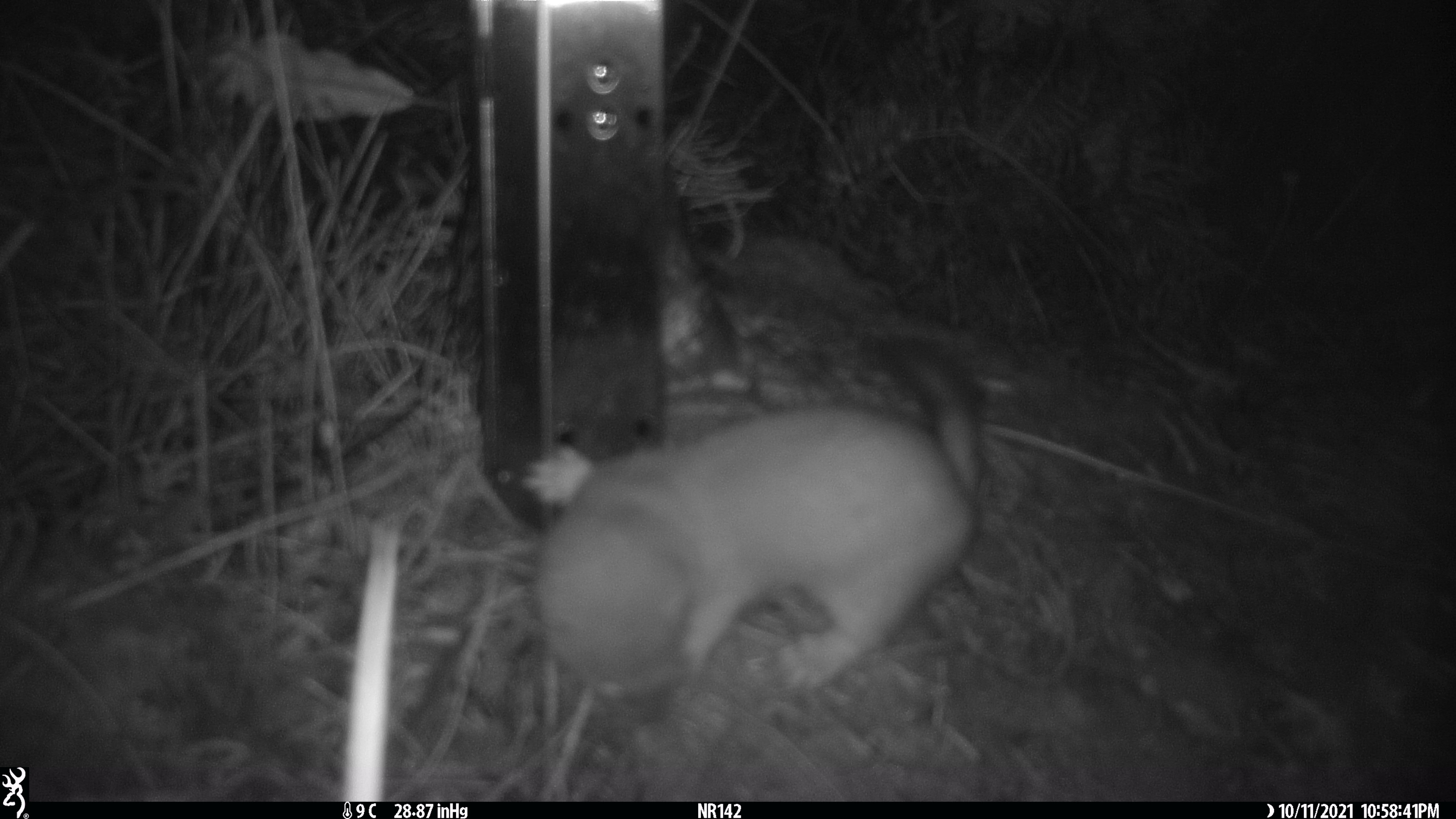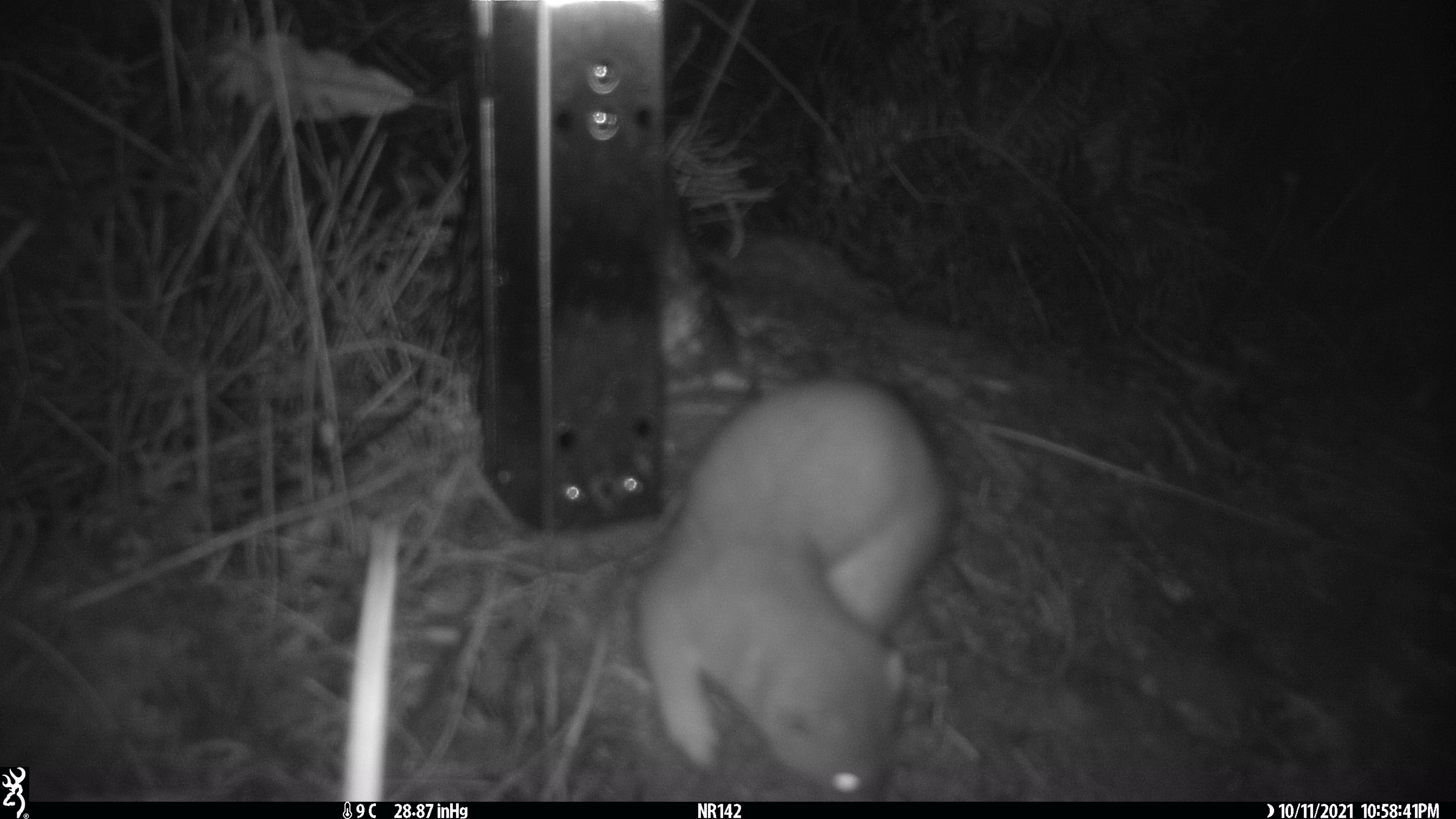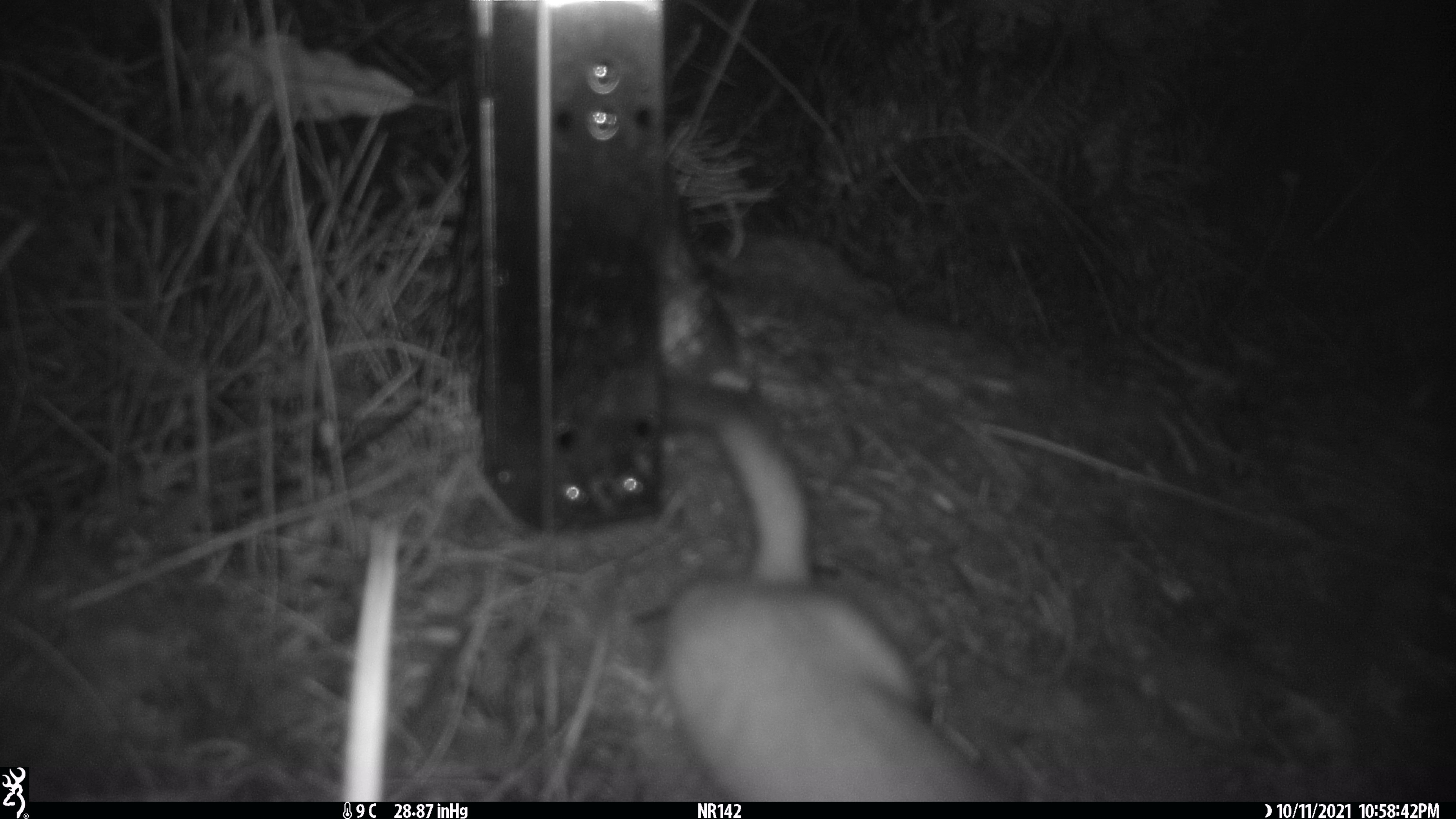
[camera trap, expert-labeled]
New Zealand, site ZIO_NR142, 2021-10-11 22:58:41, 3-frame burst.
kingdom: Animalia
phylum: Chordata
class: Mammalia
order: Carnivora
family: Mustelidae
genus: Mustela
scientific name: Mustela erminea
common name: stoat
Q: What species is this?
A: Stoat (Mustela erminea).